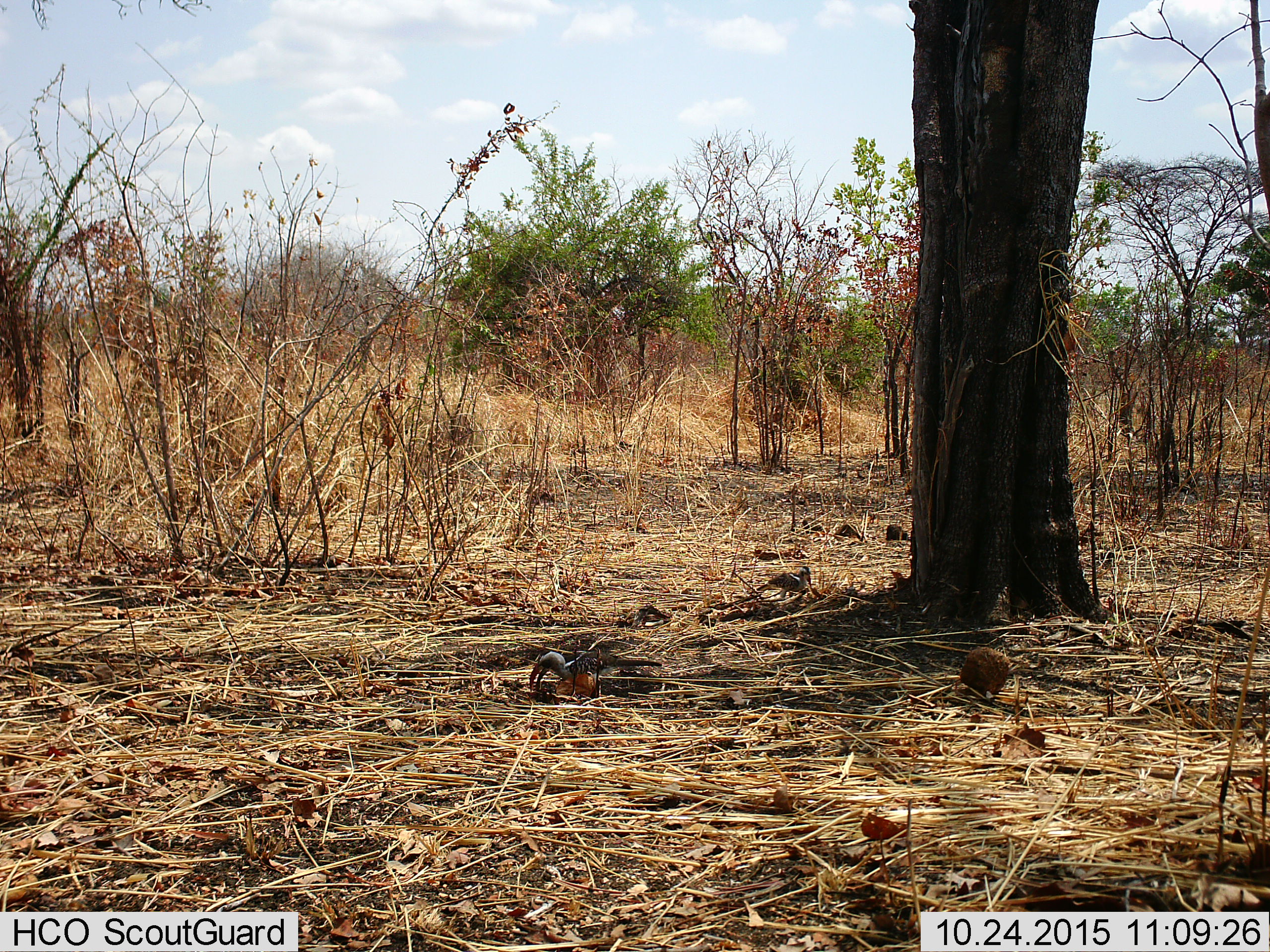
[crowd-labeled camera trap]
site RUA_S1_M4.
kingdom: Animalia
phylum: Chordata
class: Aves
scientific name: Aves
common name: bird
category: birdother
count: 2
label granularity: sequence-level